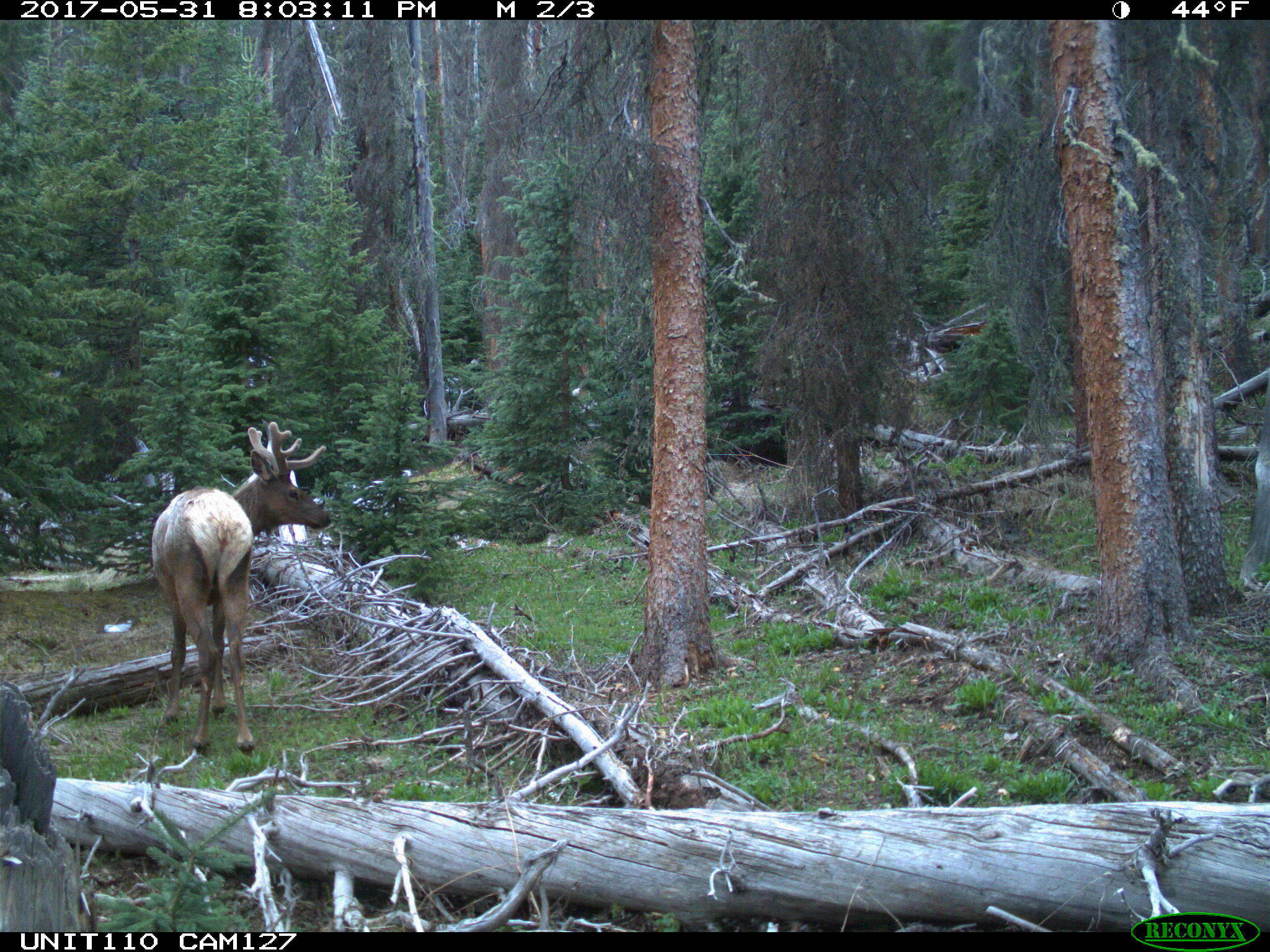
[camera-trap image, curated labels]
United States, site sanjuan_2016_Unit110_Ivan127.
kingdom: Animalia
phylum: Chordata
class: Mammalia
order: Artiodactyla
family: Cervidae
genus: Cervus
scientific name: Cervus elaphus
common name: red deer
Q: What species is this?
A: Cervus elaphus (red deer).